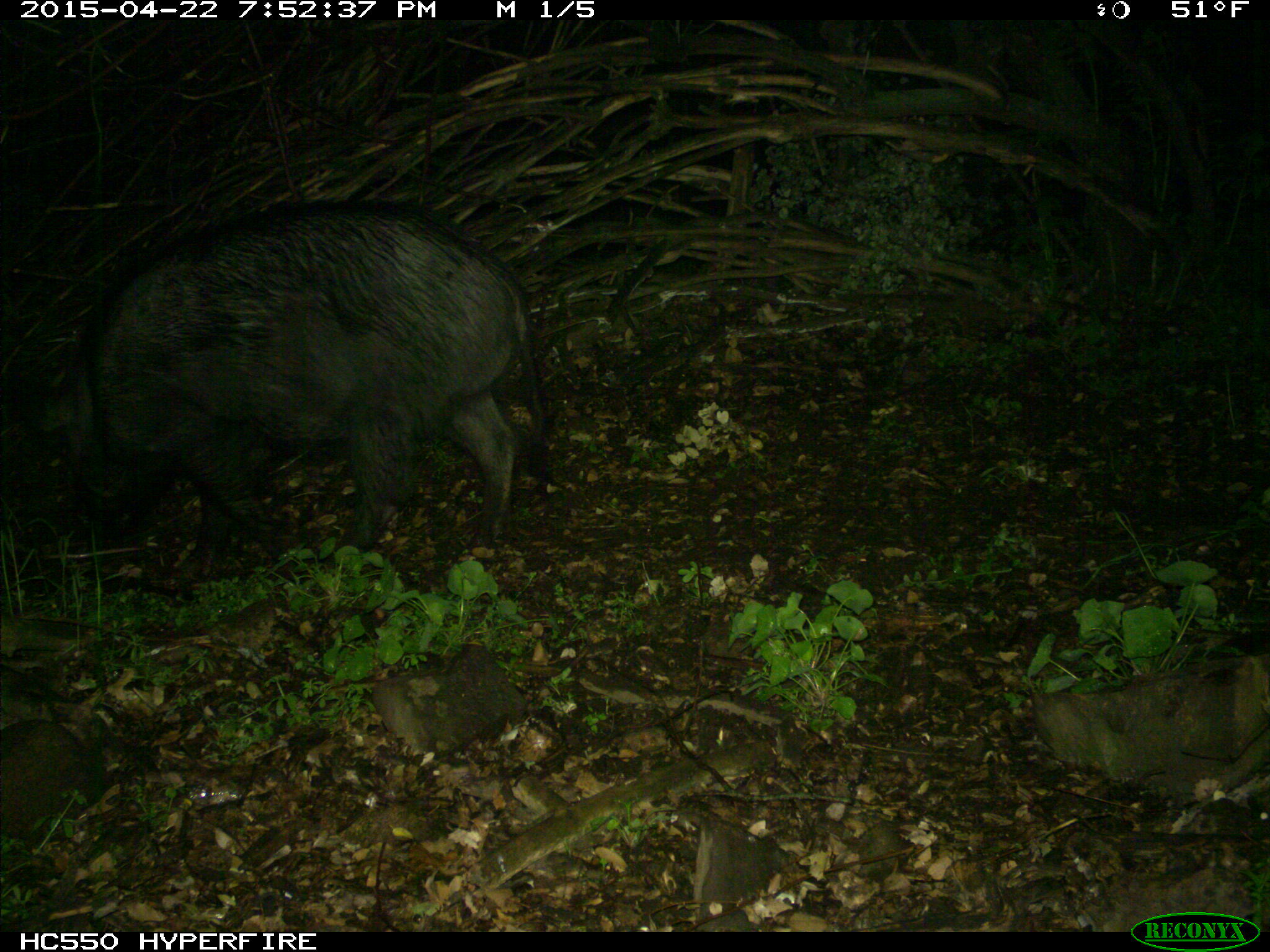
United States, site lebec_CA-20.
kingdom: Animalia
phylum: Chordata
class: Mammalia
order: Artiodactyla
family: Suidae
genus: Sus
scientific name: Sus scrofa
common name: wild boar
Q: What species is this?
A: Sus scrofa (wild boar).